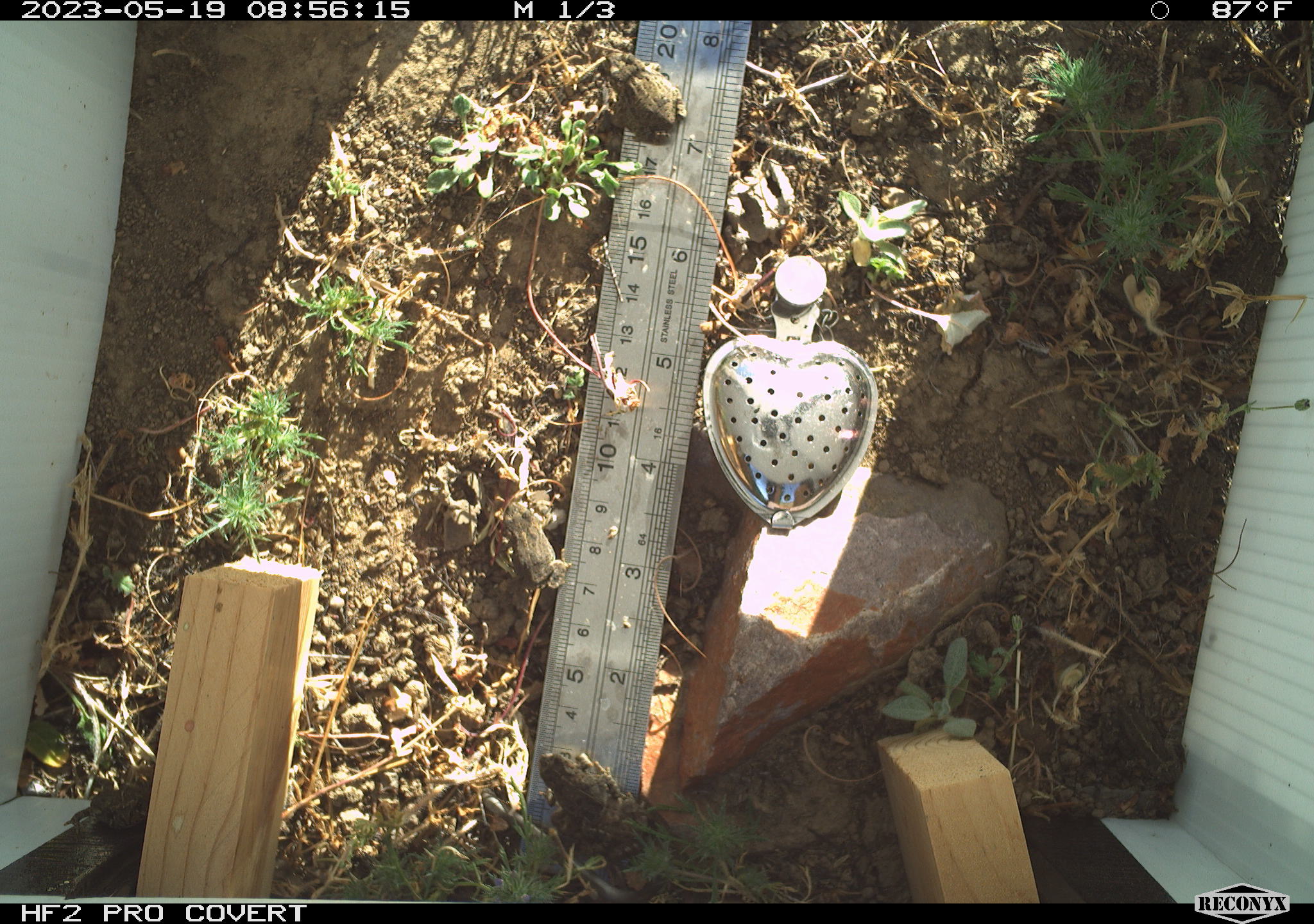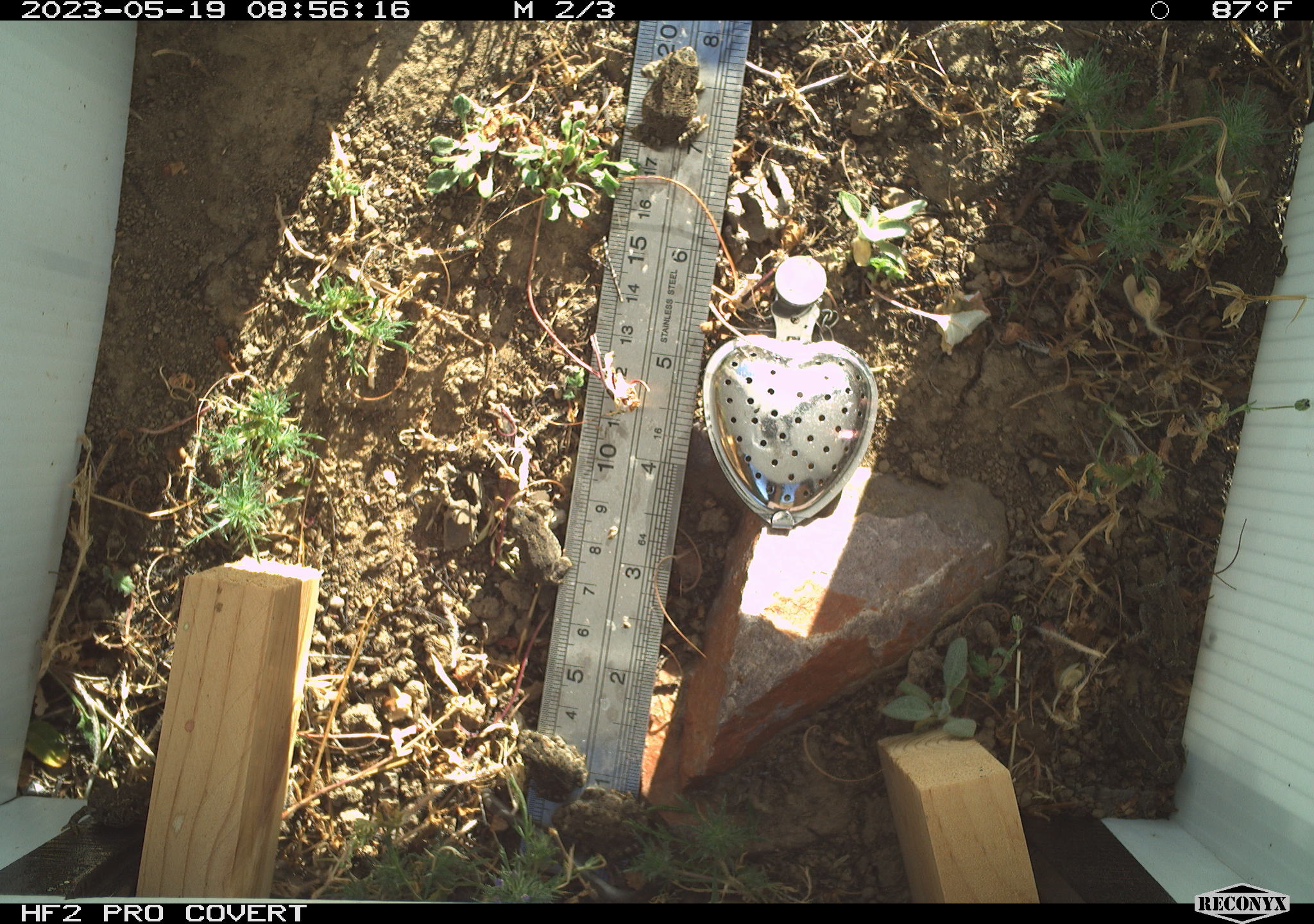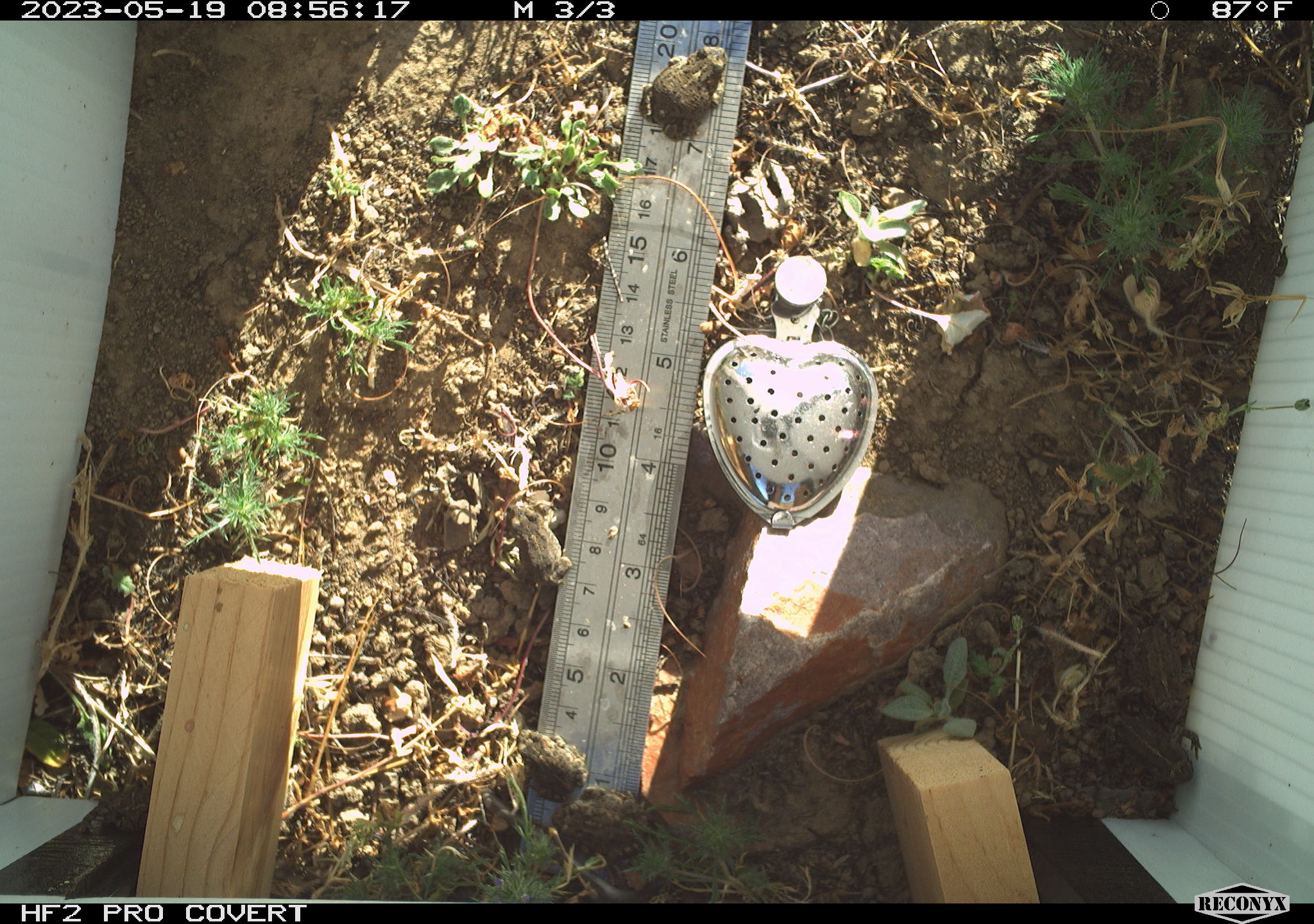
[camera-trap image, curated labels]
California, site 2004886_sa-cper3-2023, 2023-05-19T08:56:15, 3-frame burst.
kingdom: Animalia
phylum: Chordata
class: Amphibia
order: Anura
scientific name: Anura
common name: frogs